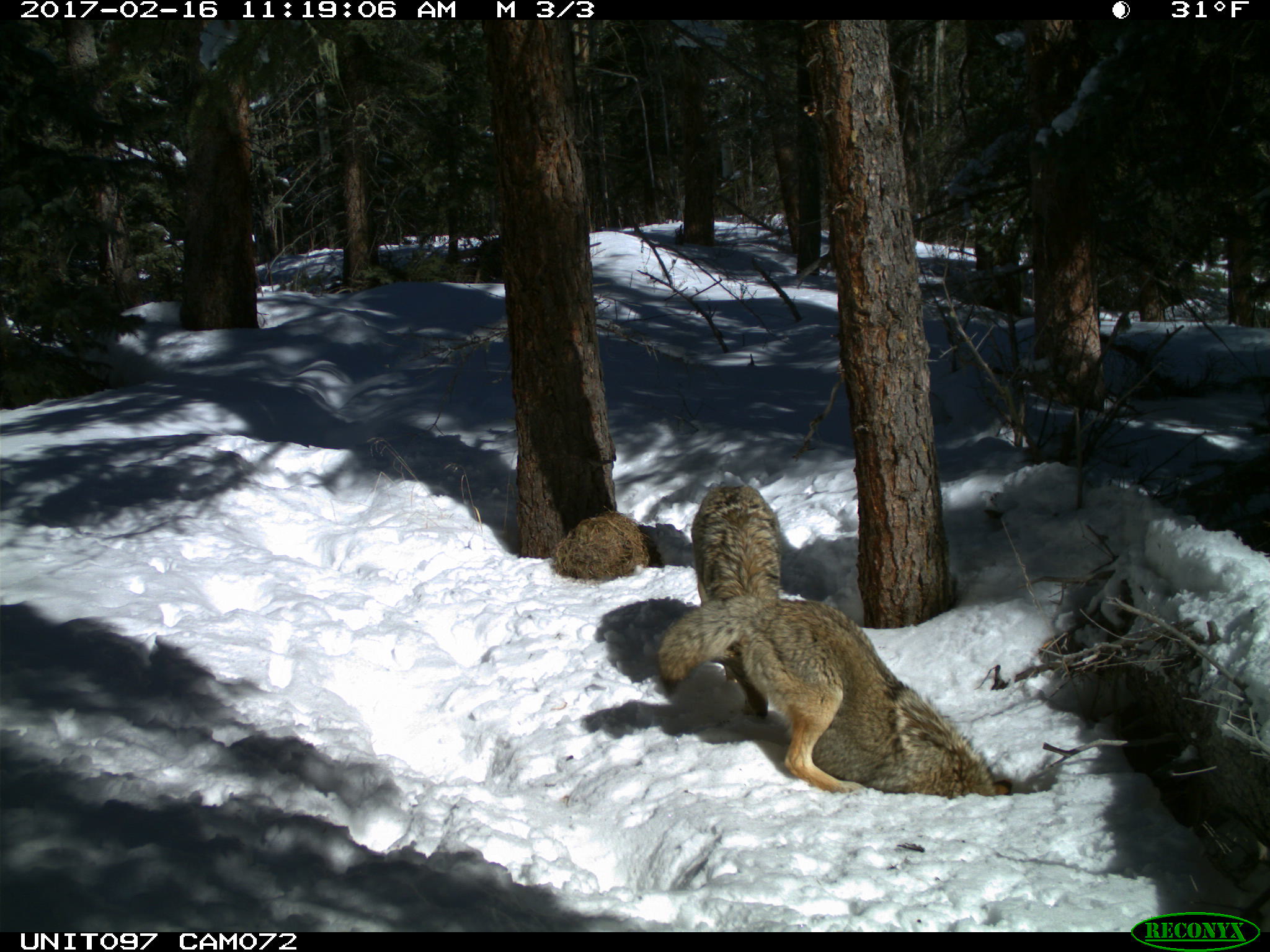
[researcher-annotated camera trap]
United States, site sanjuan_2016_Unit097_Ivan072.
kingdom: Animalia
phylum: Chordata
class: Mammalia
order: Carnivora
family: Canidae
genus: Canis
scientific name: Canis latrans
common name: coyote